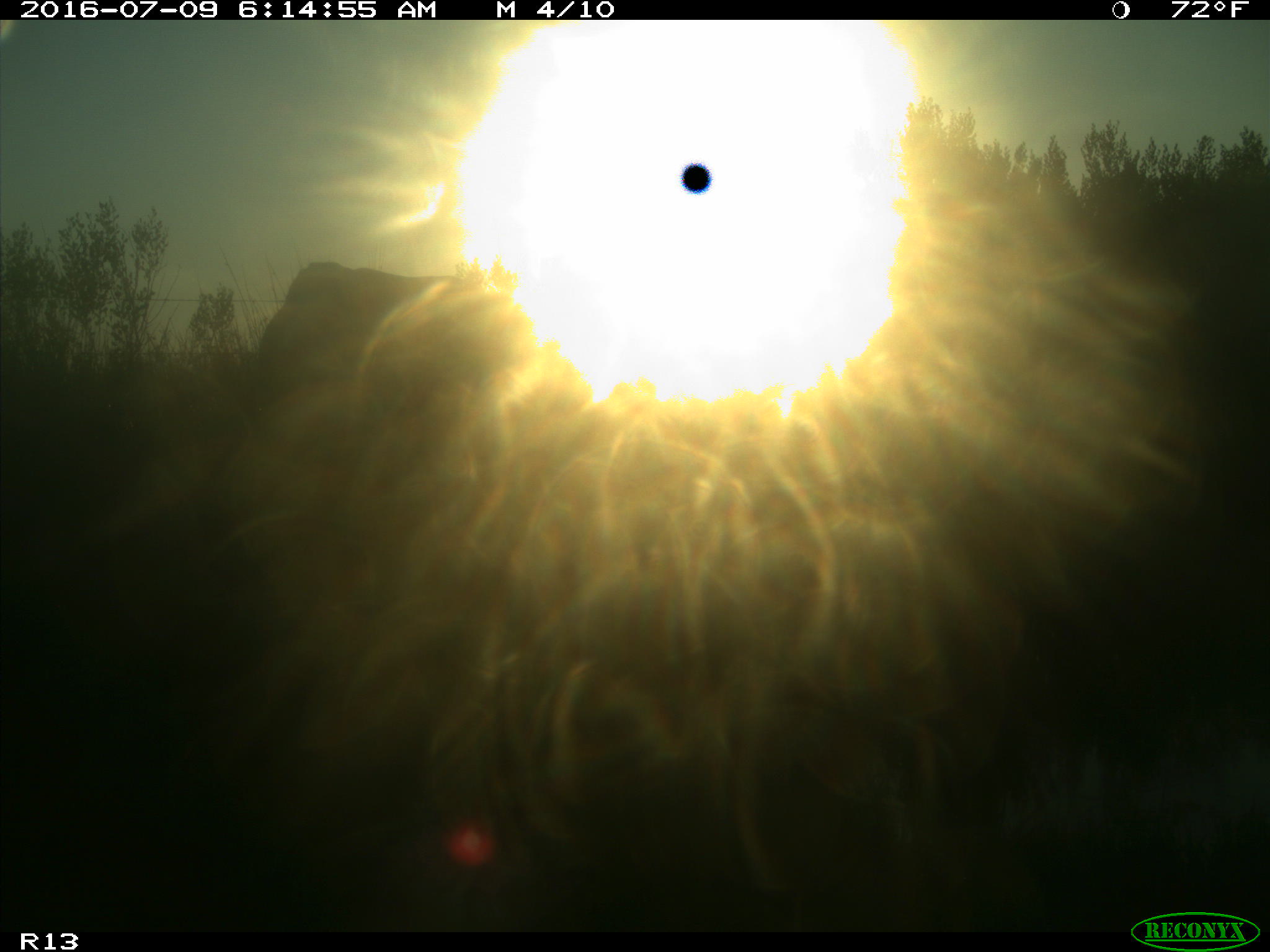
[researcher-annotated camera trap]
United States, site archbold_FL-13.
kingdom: Animalia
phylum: Chordata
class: Mammalia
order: Artiodactyla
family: Bovidae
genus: Bos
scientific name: Bos taurus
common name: domestic cow